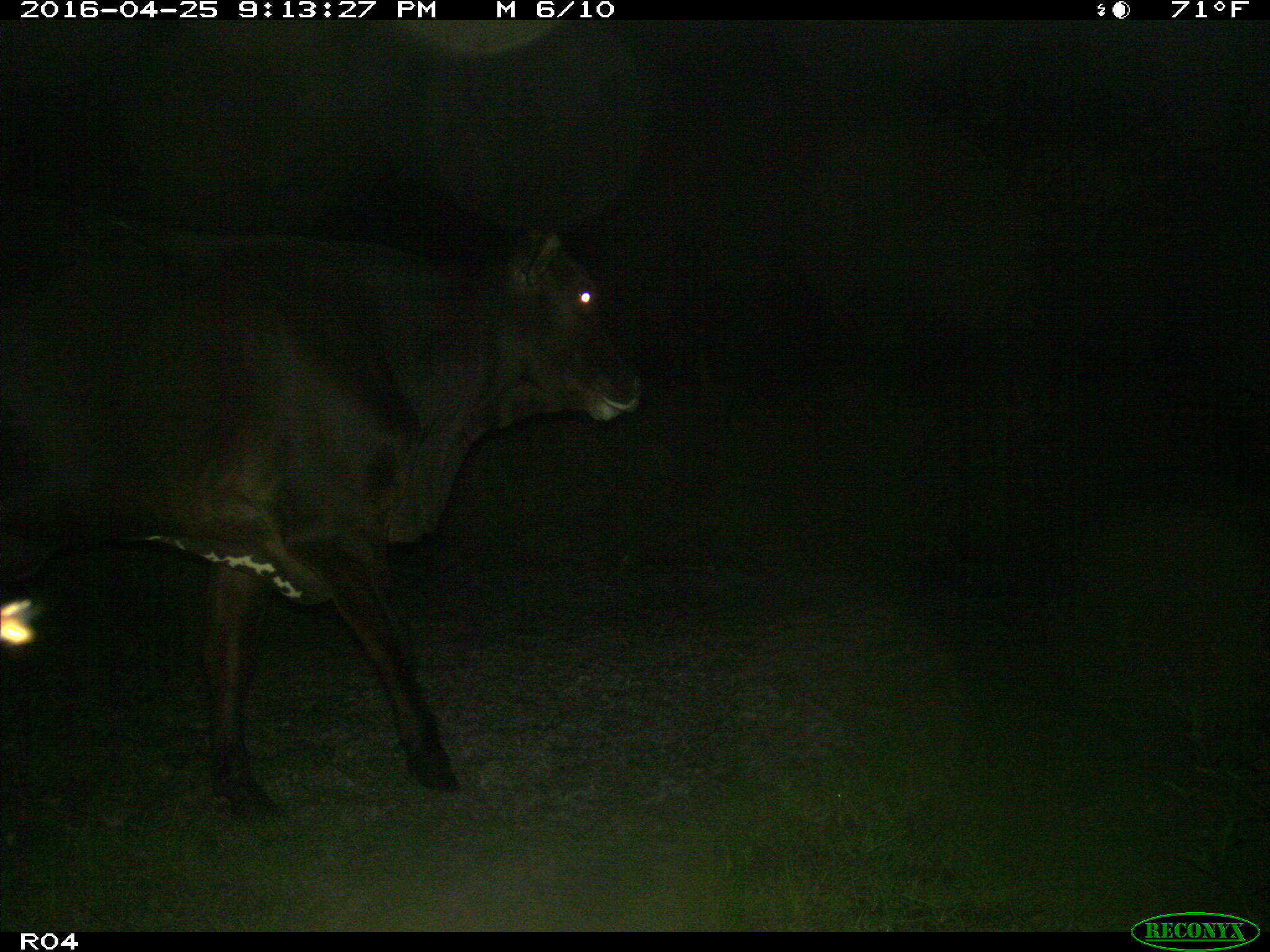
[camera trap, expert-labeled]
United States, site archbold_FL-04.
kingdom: Animalia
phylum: Chordata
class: Mammalia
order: Artiodactyla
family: Bovidae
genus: Bos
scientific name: Bos taurus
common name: domestic cow